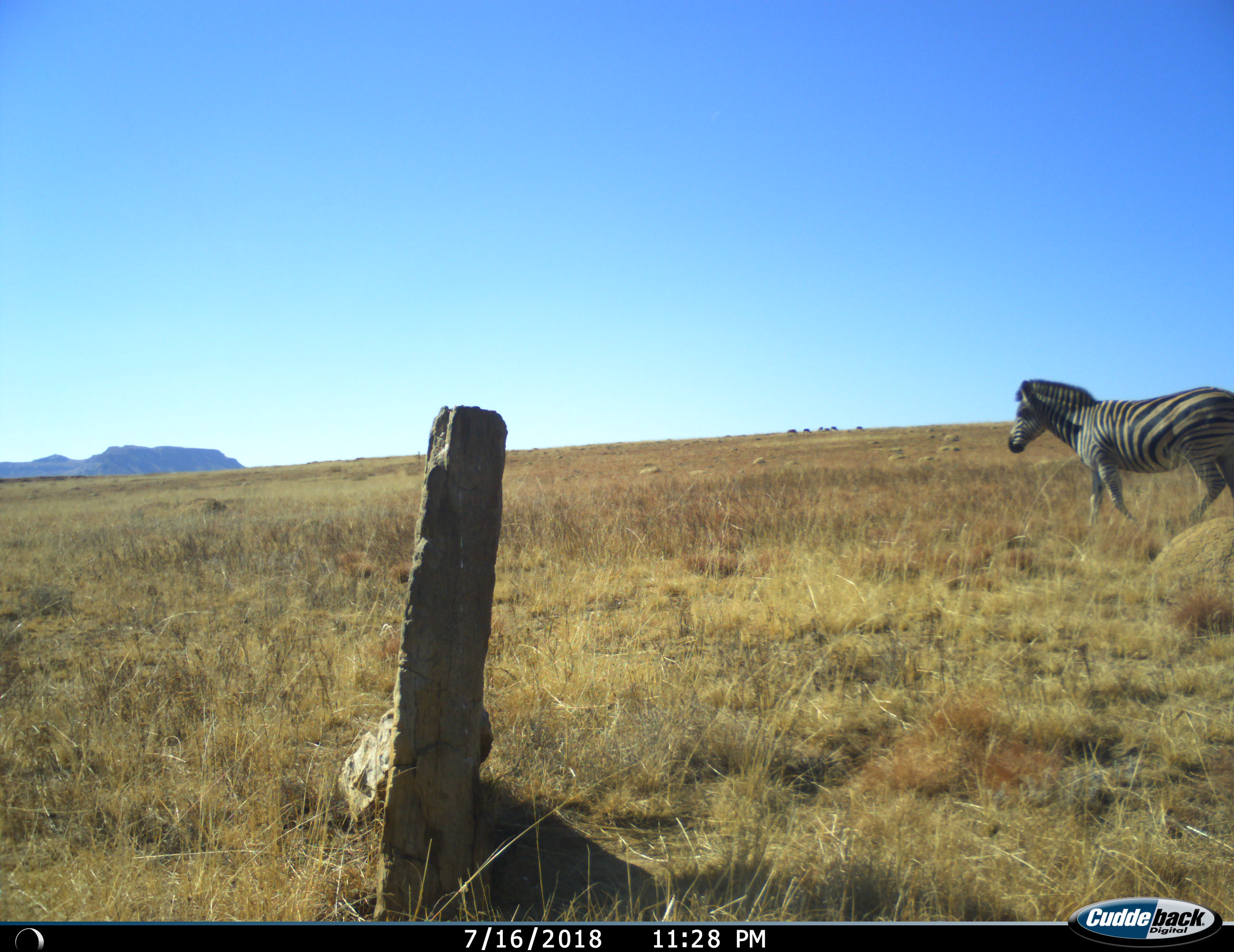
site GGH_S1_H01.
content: unidentified animal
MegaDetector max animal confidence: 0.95